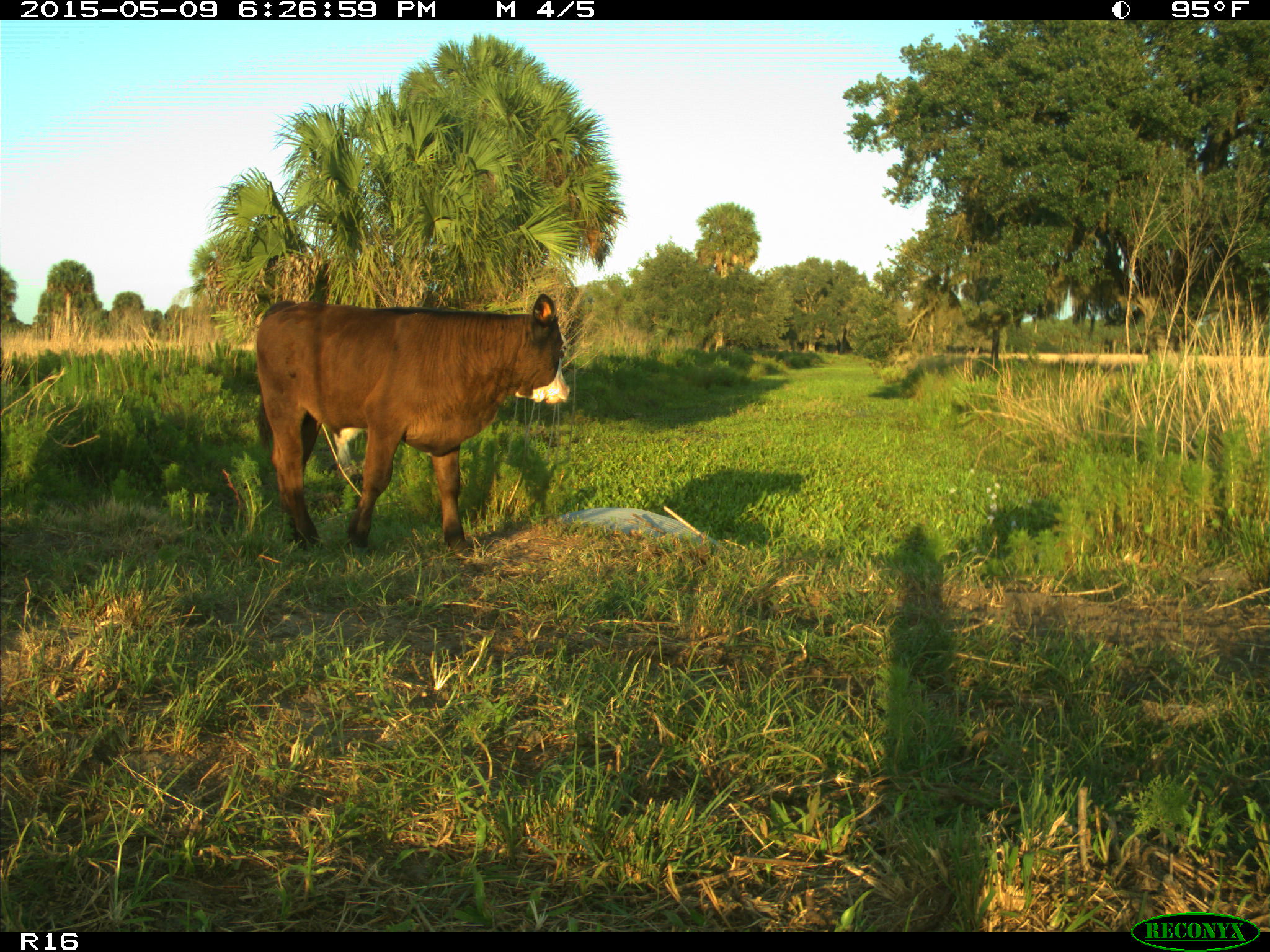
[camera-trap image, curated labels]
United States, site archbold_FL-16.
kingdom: Animalia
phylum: Chordata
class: Mammalia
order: Artiodactyla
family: Bovidae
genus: Bos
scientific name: Bos taurus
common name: domestic cow